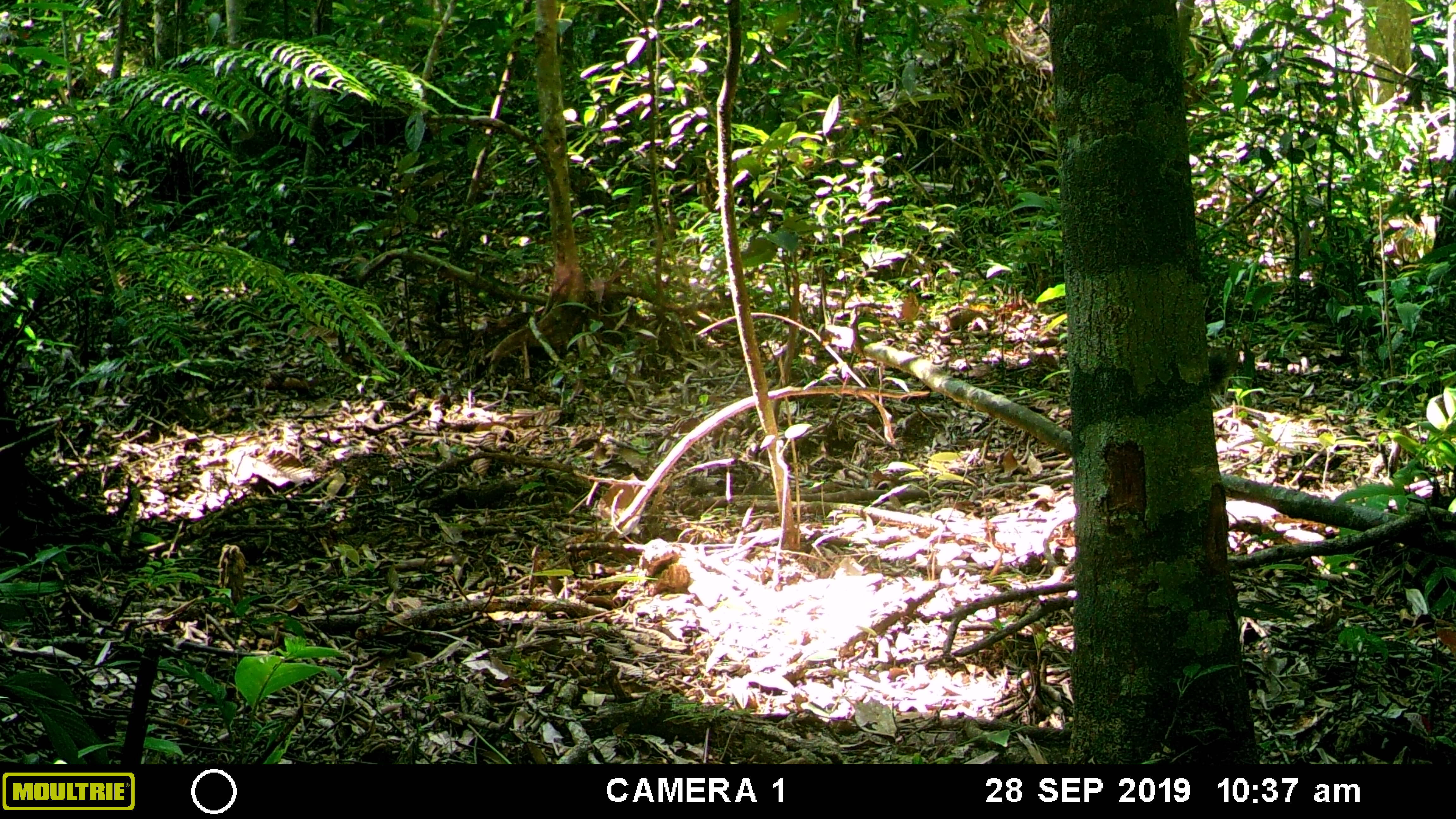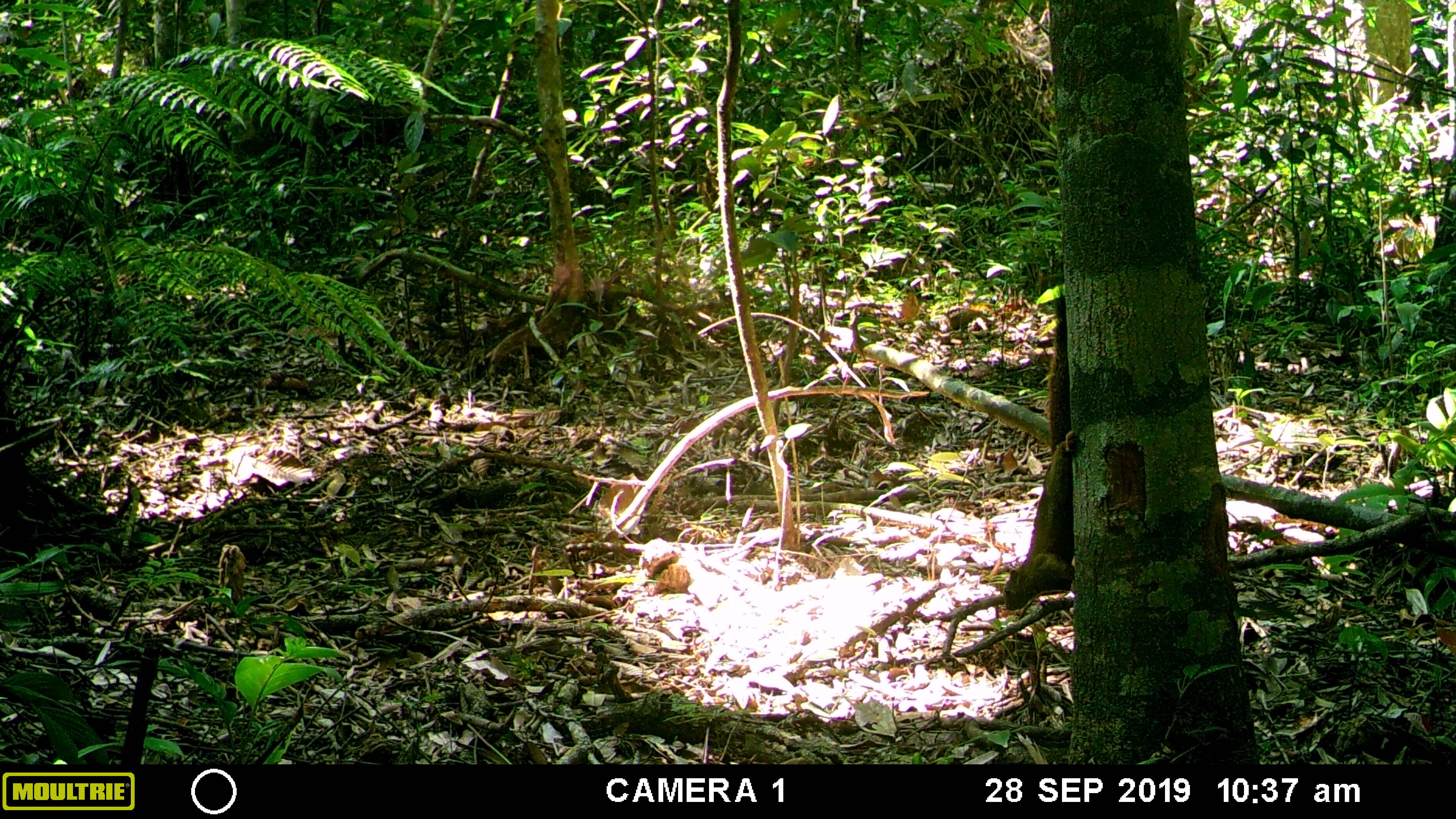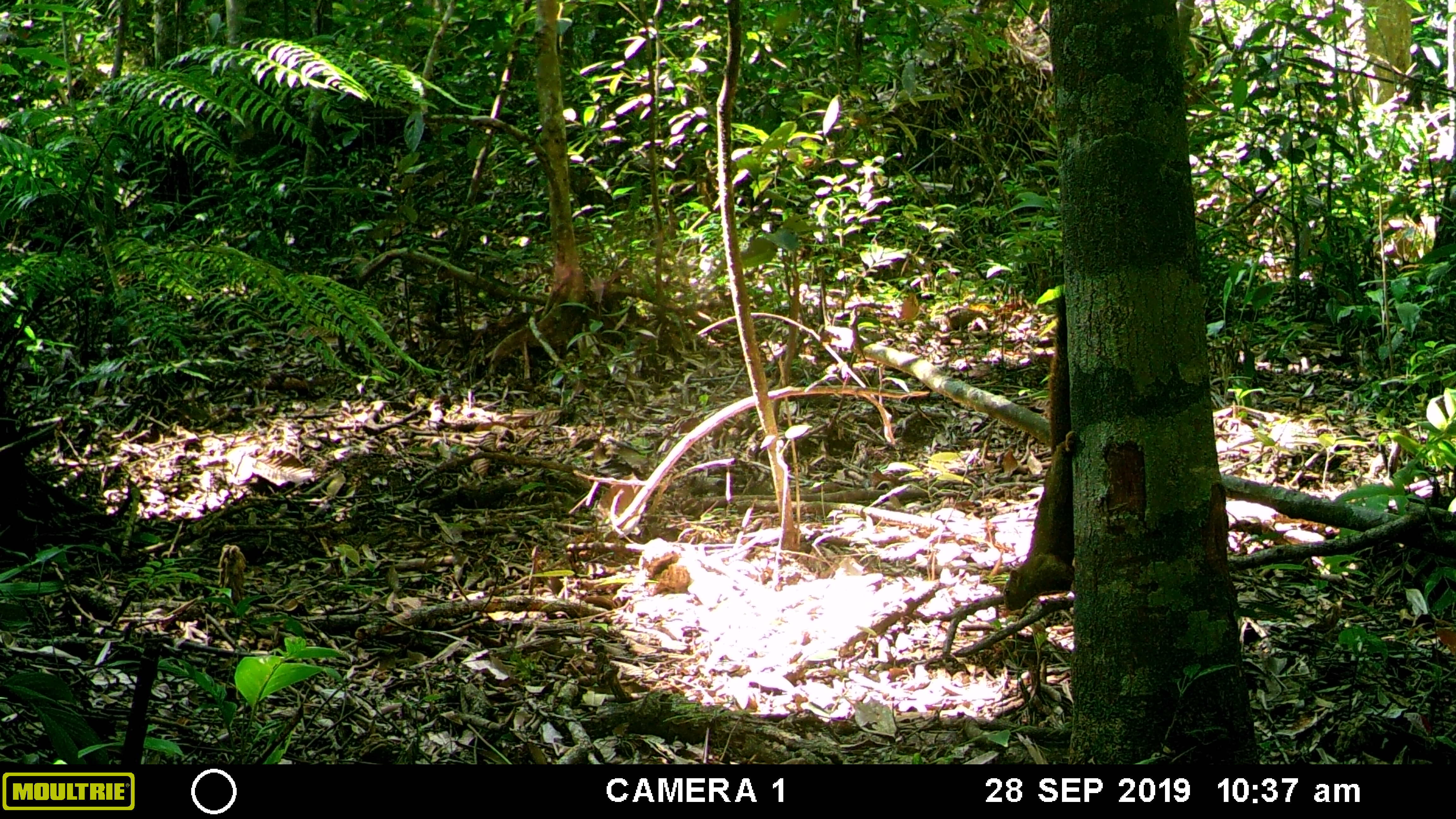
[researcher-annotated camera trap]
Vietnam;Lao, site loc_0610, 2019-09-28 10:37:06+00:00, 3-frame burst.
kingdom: Animalia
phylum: Chordata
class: Mammalia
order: Rodentia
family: Sciuridae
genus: Callosciurus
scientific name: Callosciurus erythraeus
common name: pallas's squirrel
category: pallass squirrel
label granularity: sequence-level